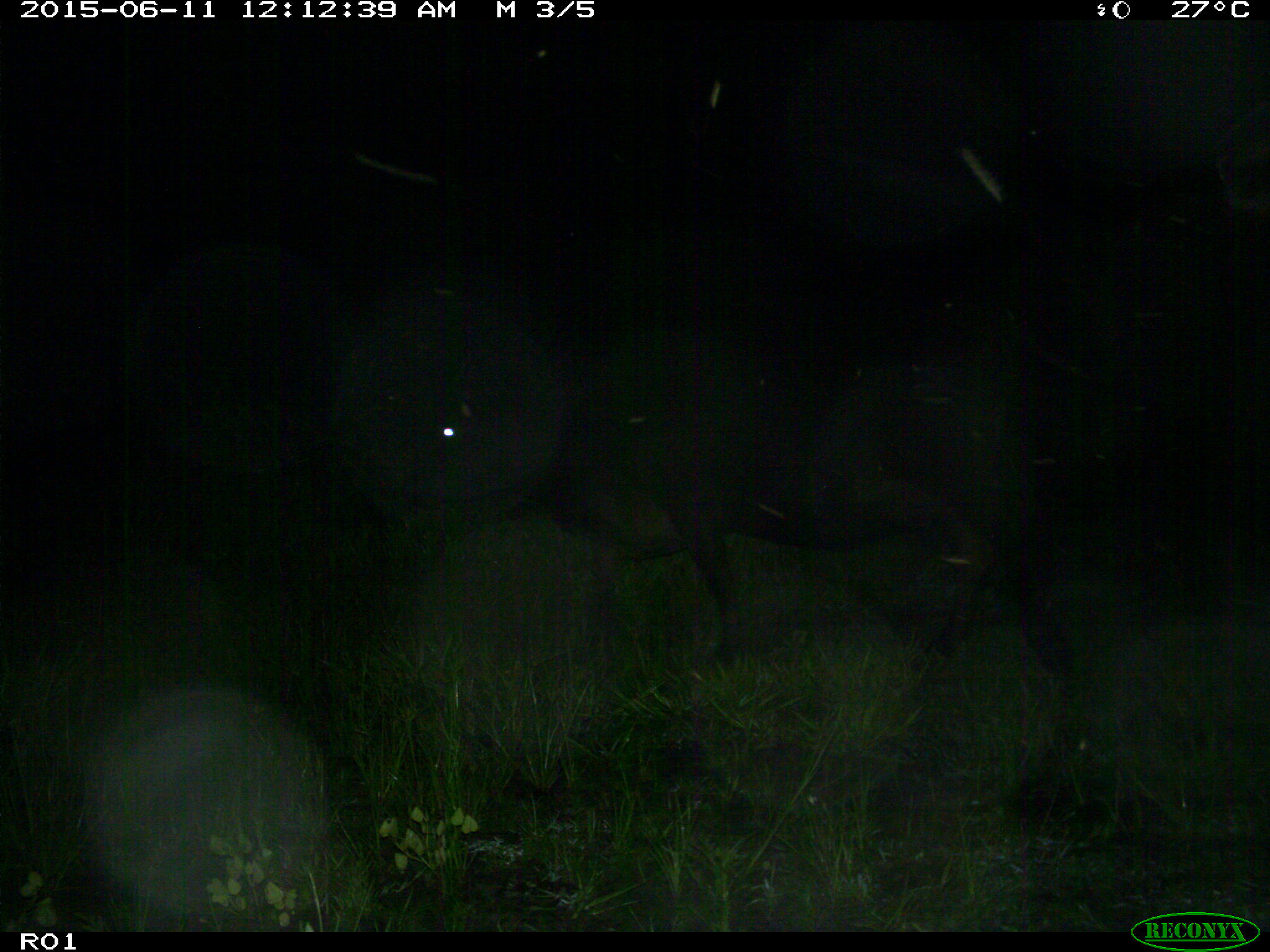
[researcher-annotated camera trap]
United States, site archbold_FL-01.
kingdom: Animalia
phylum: Chordata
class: Mammalia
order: Artiodactyla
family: Bovidae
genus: Bos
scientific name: Bos taurus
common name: domestic cow